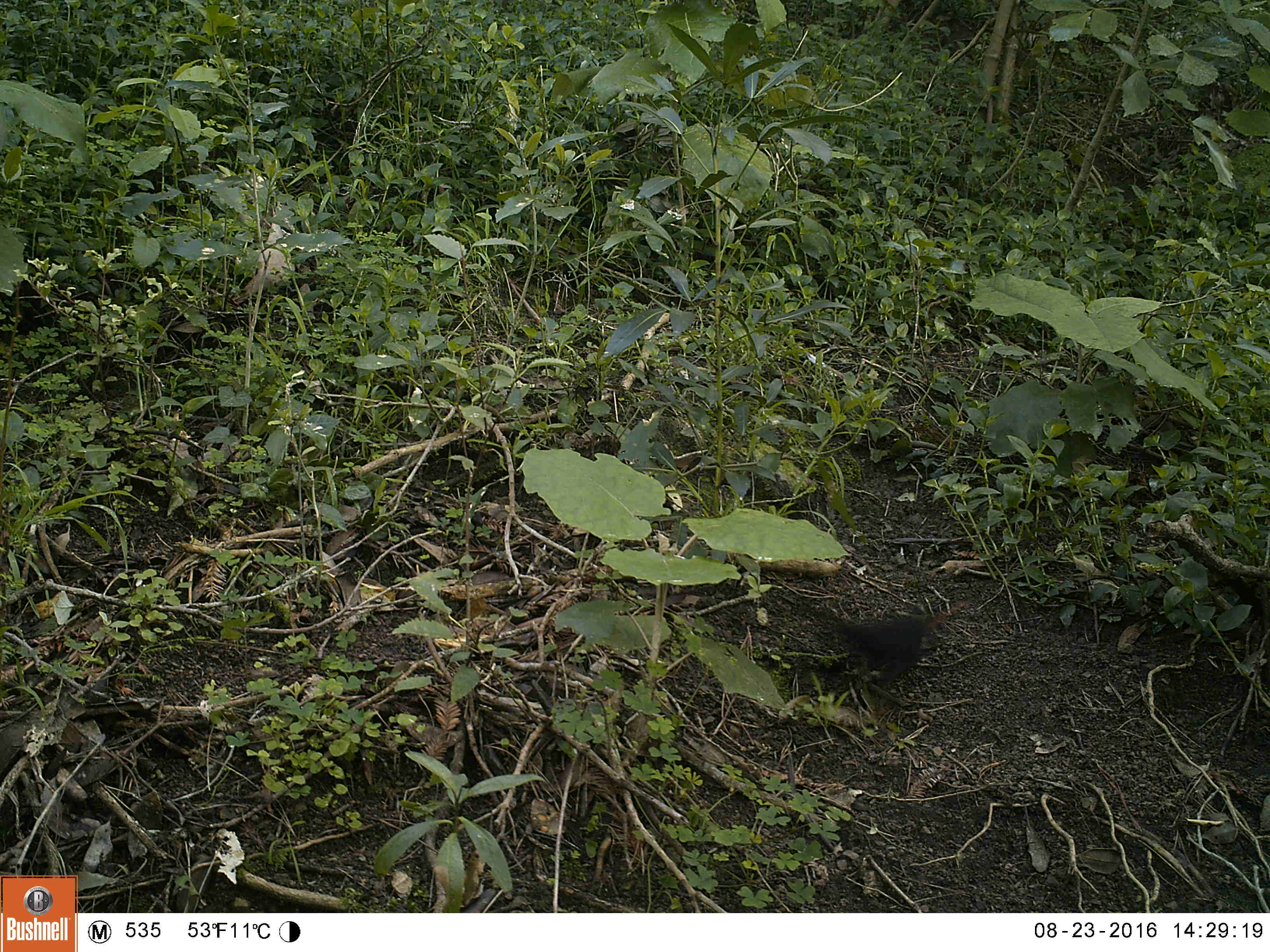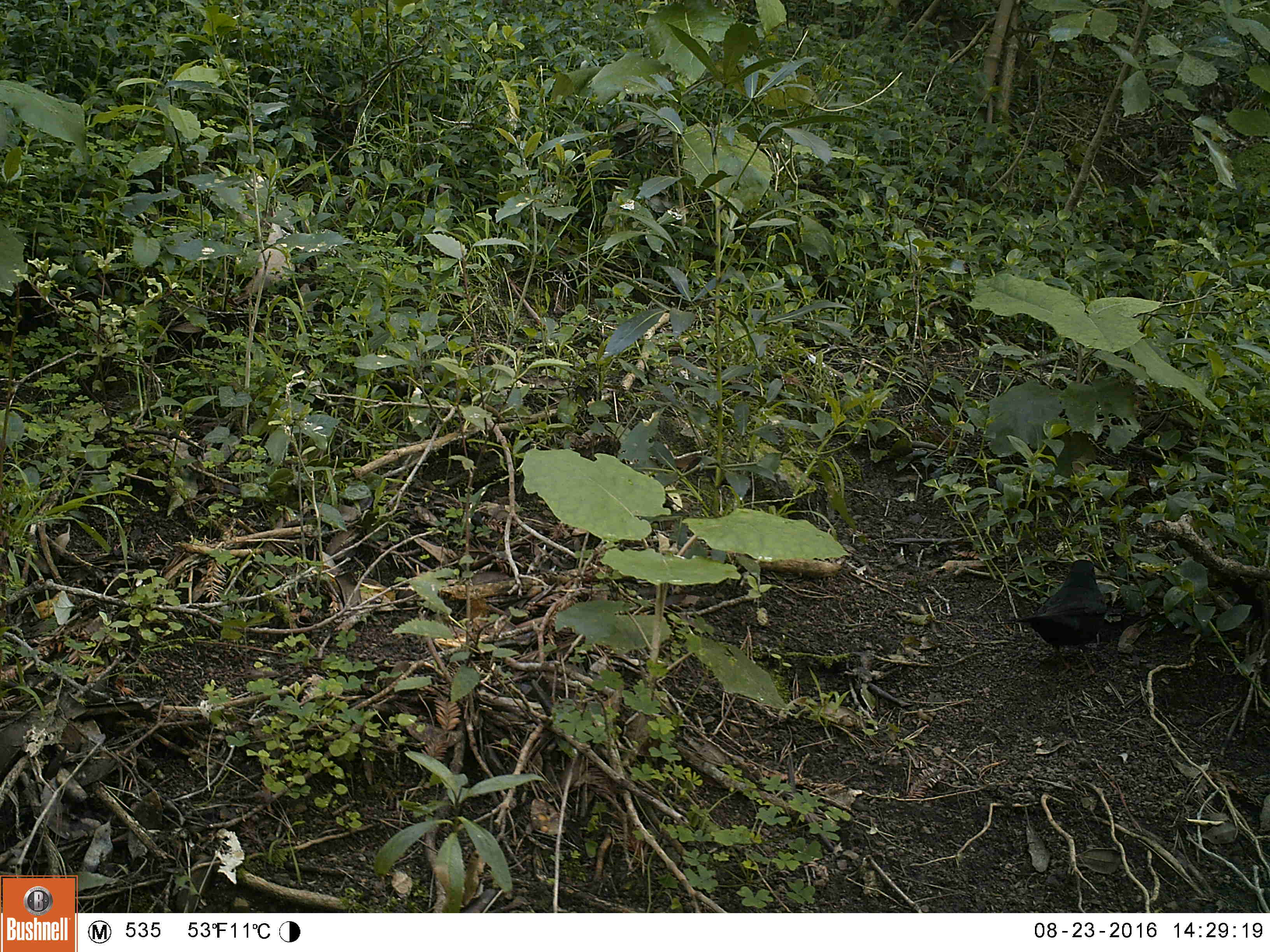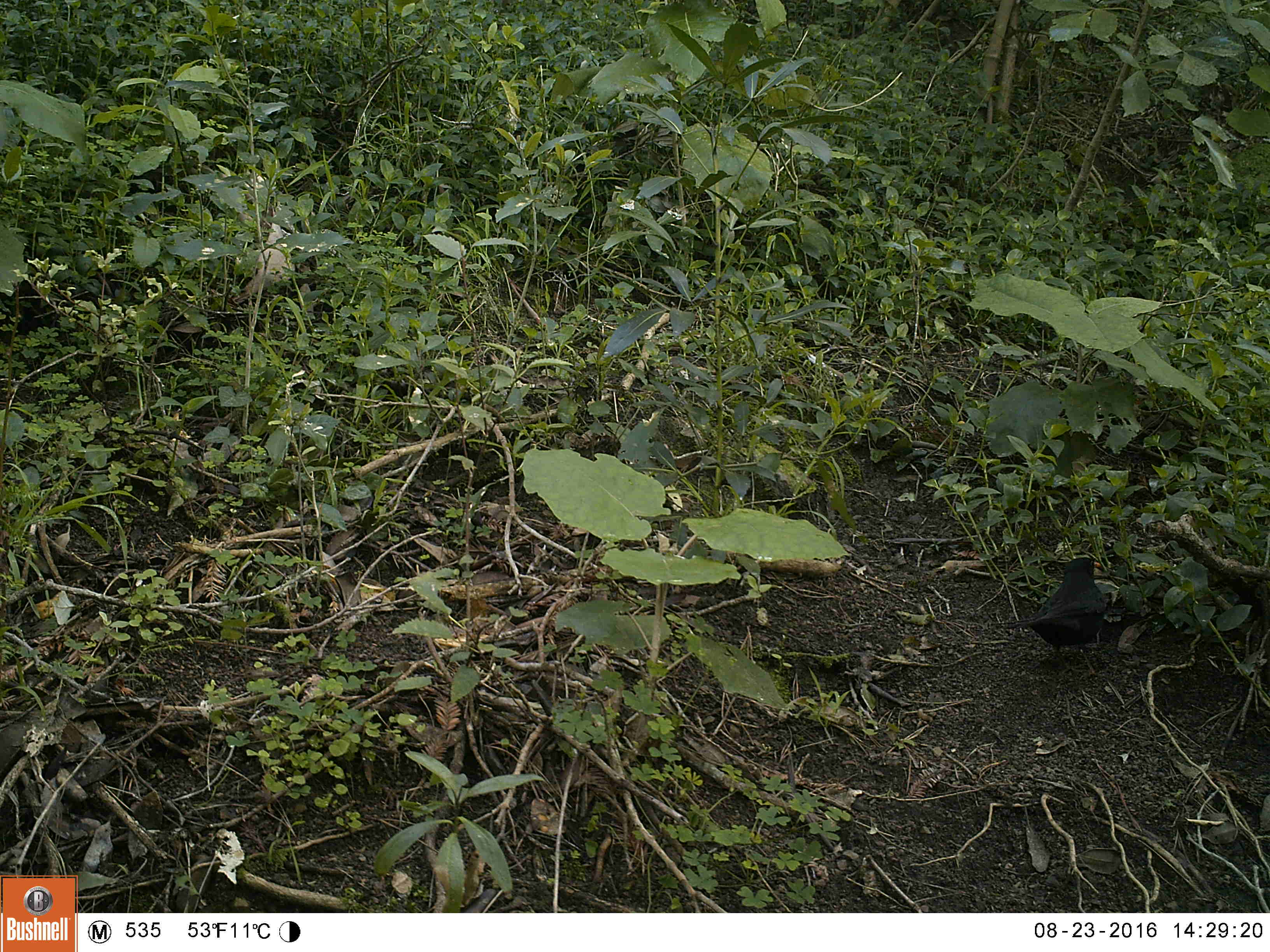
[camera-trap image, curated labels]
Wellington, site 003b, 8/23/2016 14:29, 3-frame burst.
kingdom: Animalia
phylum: Chordata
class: Aves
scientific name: Aves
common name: bird